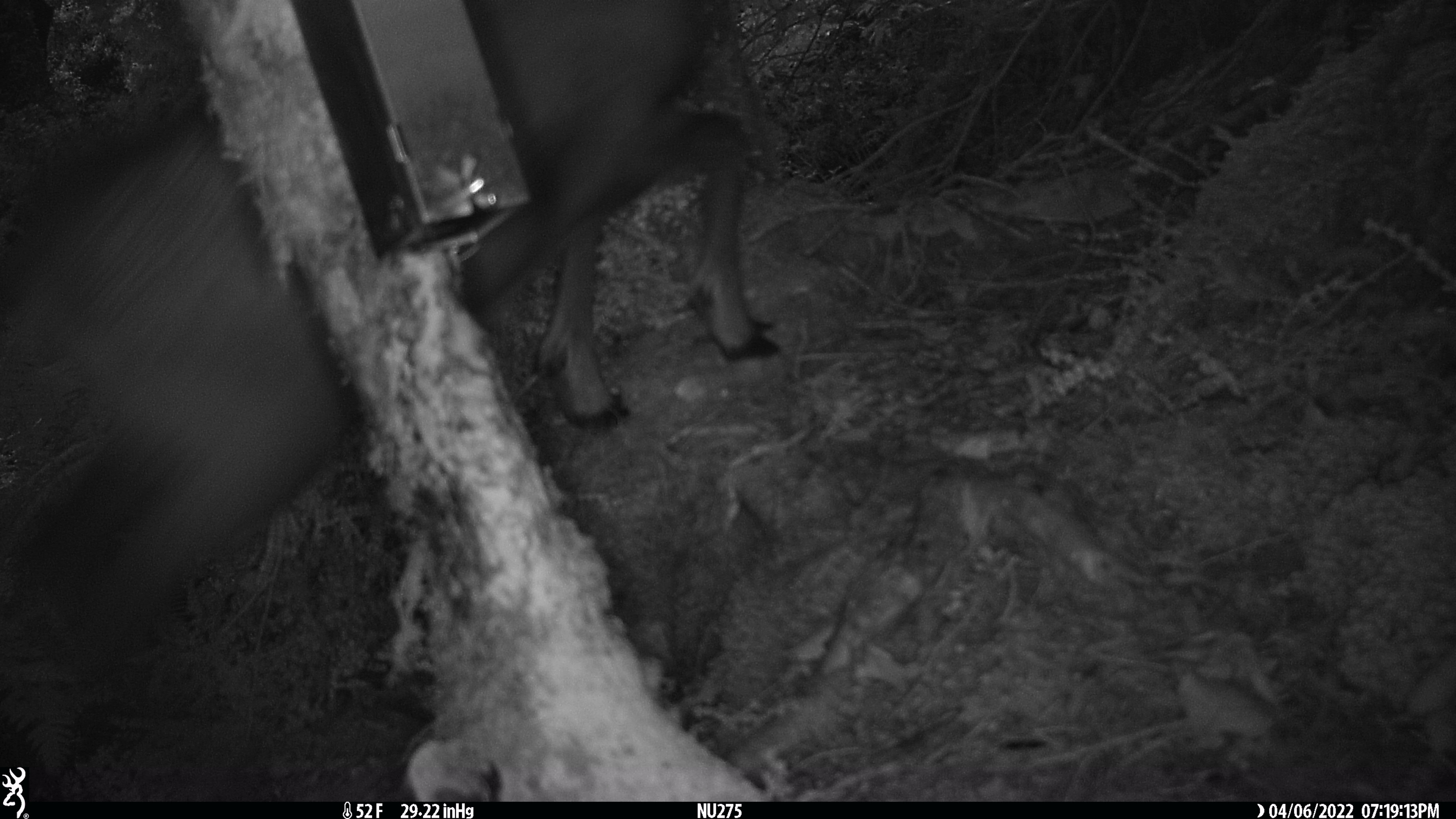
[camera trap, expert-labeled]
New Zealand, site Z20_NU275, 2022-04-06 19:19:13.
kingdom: Animalia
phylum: Chordata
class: Mammalia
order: Artiodactyla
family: Bovidae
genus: Rupicapra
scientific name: Rupicapra rupicapra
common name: alpine chamois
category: chamois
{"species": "chamois (alpine chamois) (Rupicapra rupicapra)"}